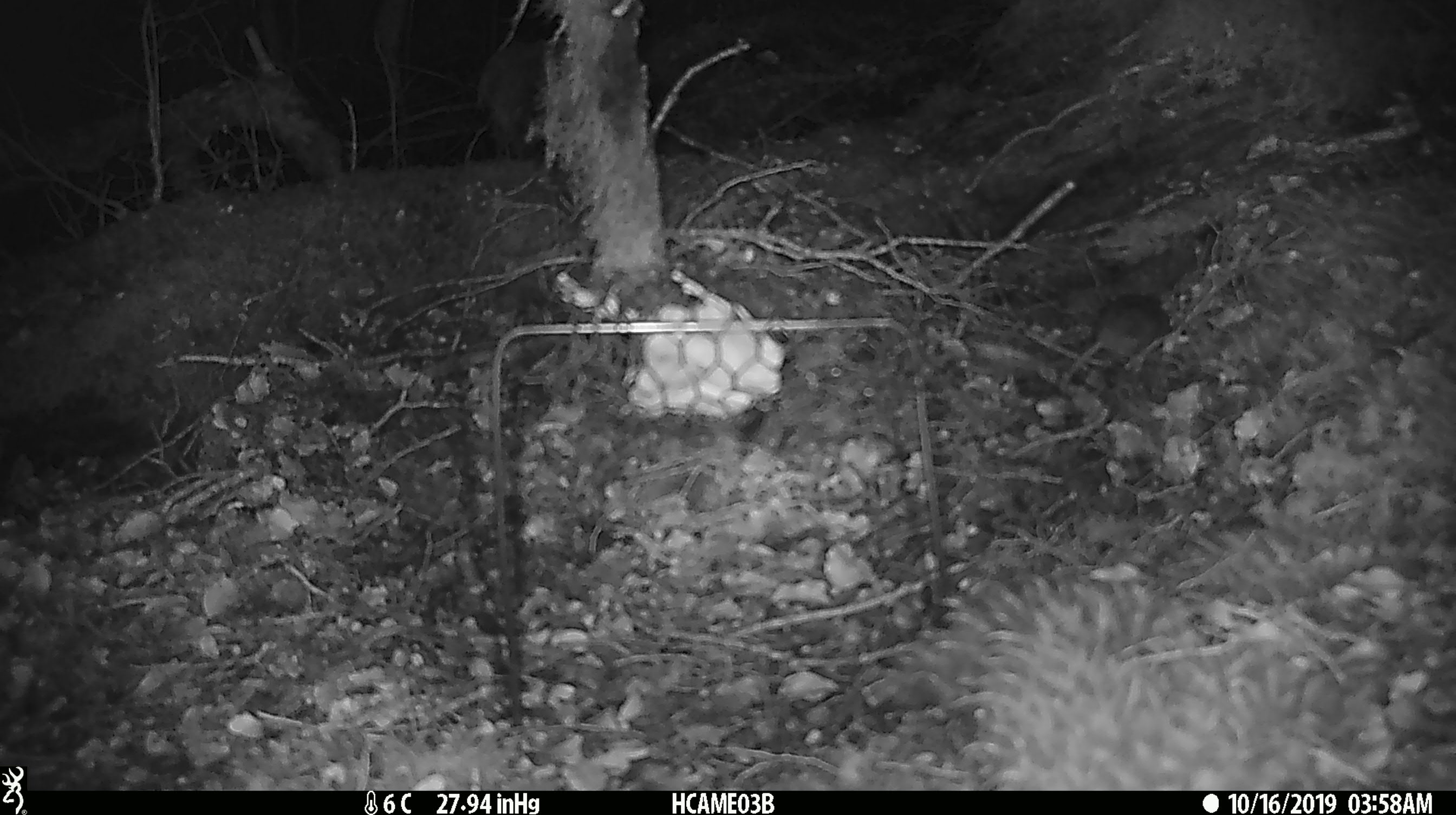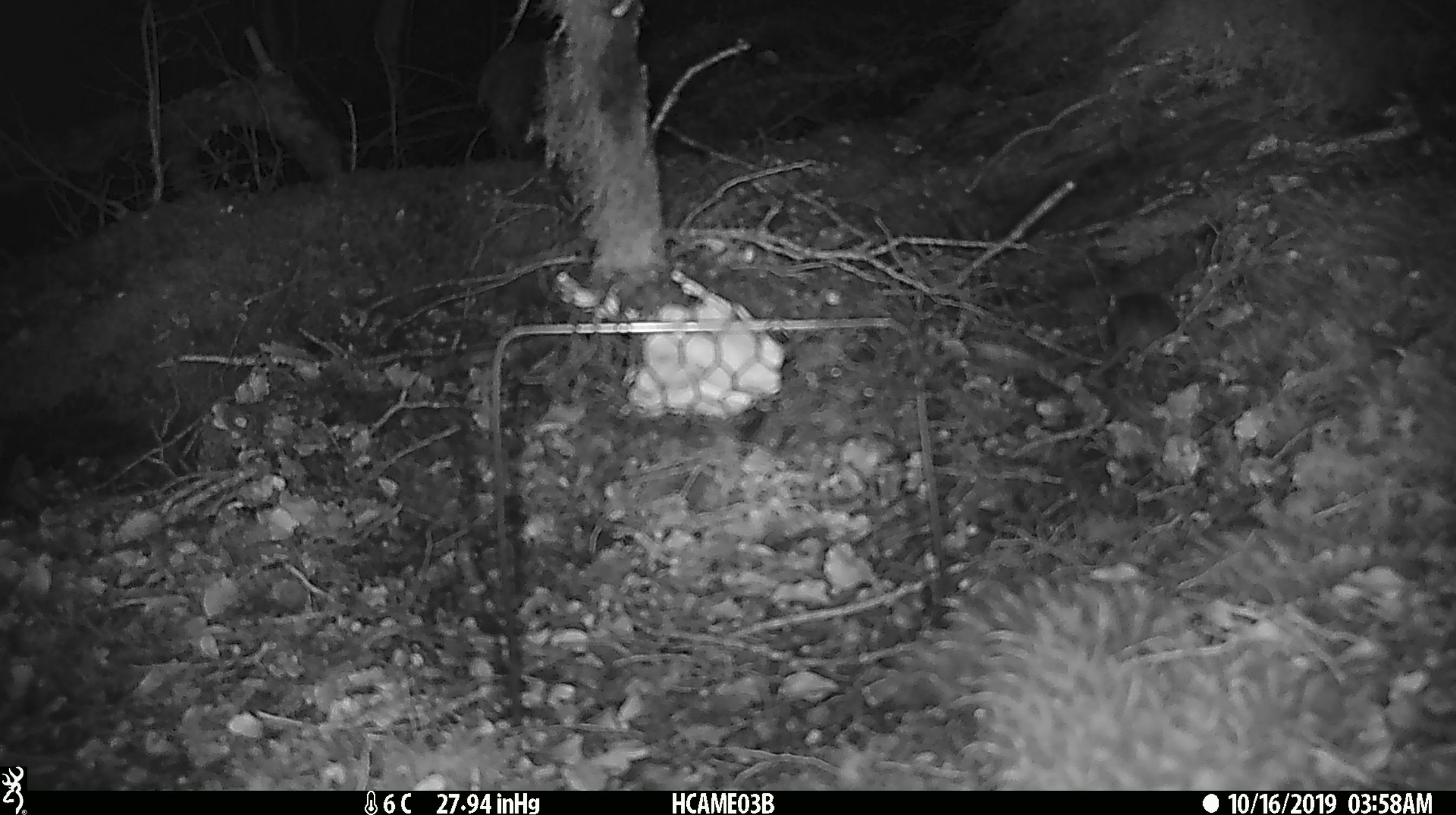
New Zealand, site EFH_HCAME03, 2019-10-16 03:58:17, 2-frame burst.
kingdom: Animalia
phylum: Chordata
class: Mammalia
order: Rodentia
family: Muridae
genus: Mus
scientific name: Mus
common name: mouse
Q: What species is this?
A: Mouse (Mus).